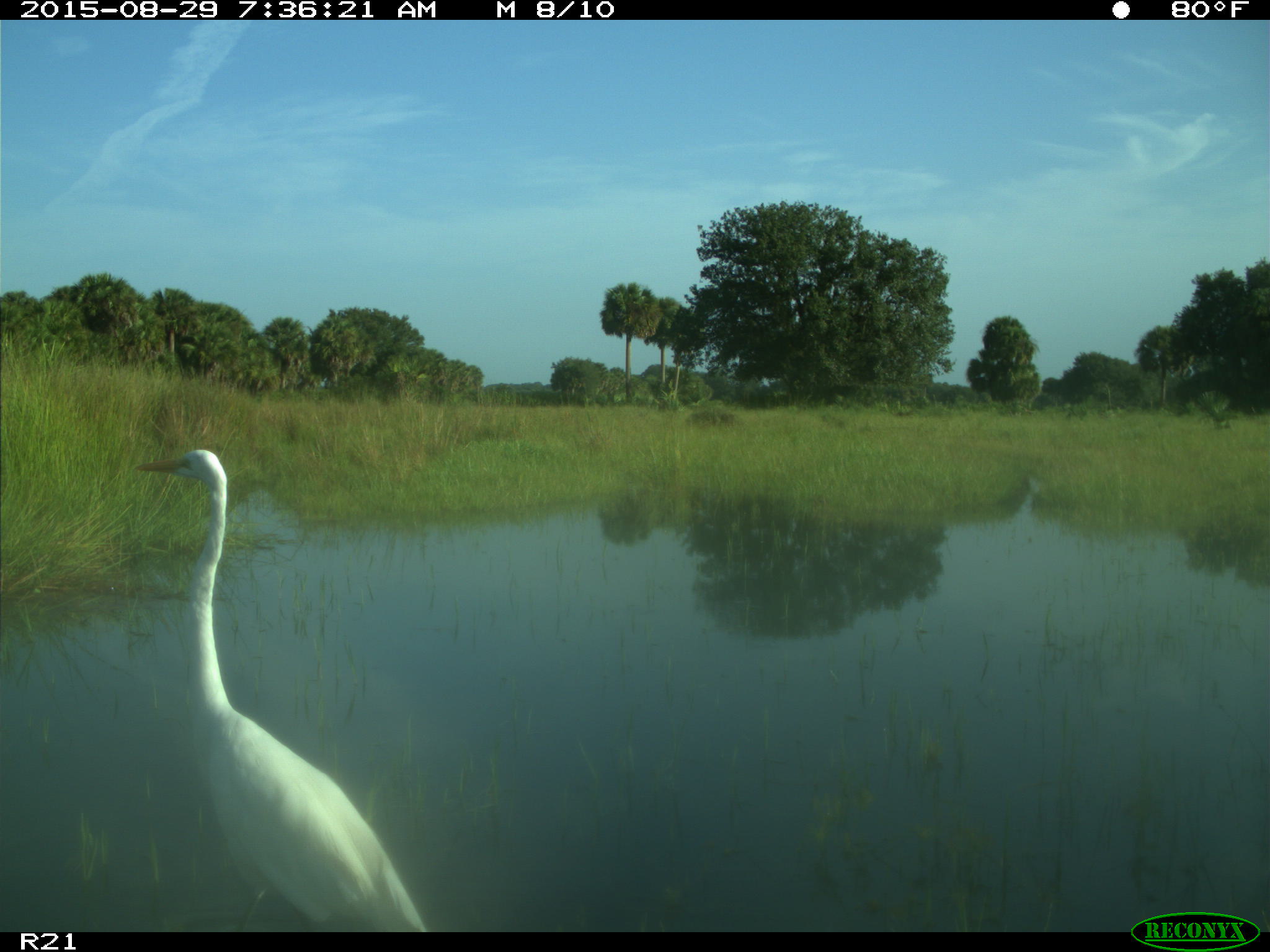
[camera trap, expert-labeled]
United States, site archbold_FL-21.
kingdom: Animalia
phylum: Chordata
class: Aves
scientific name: Aves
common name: birds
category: unidentified bird